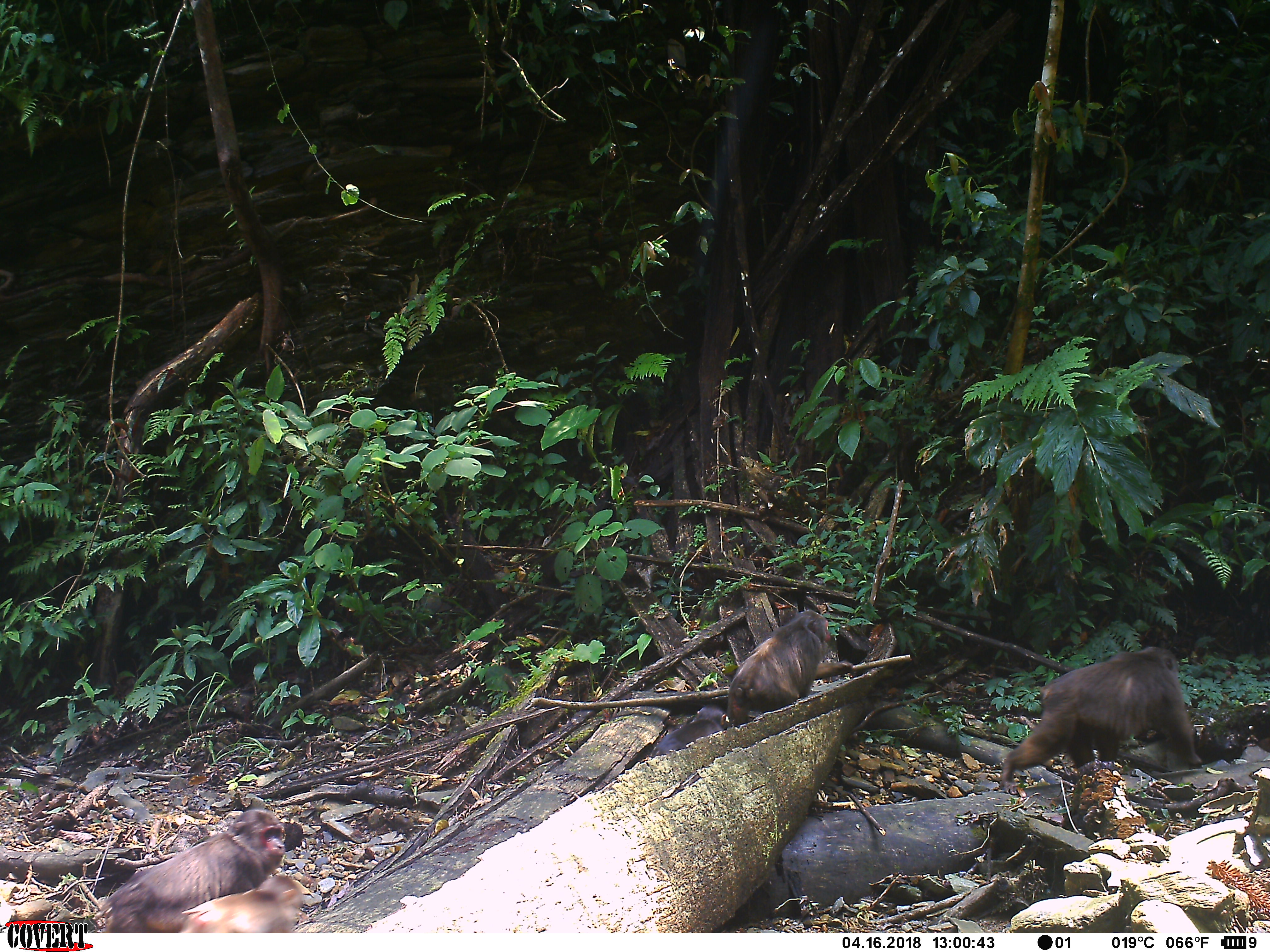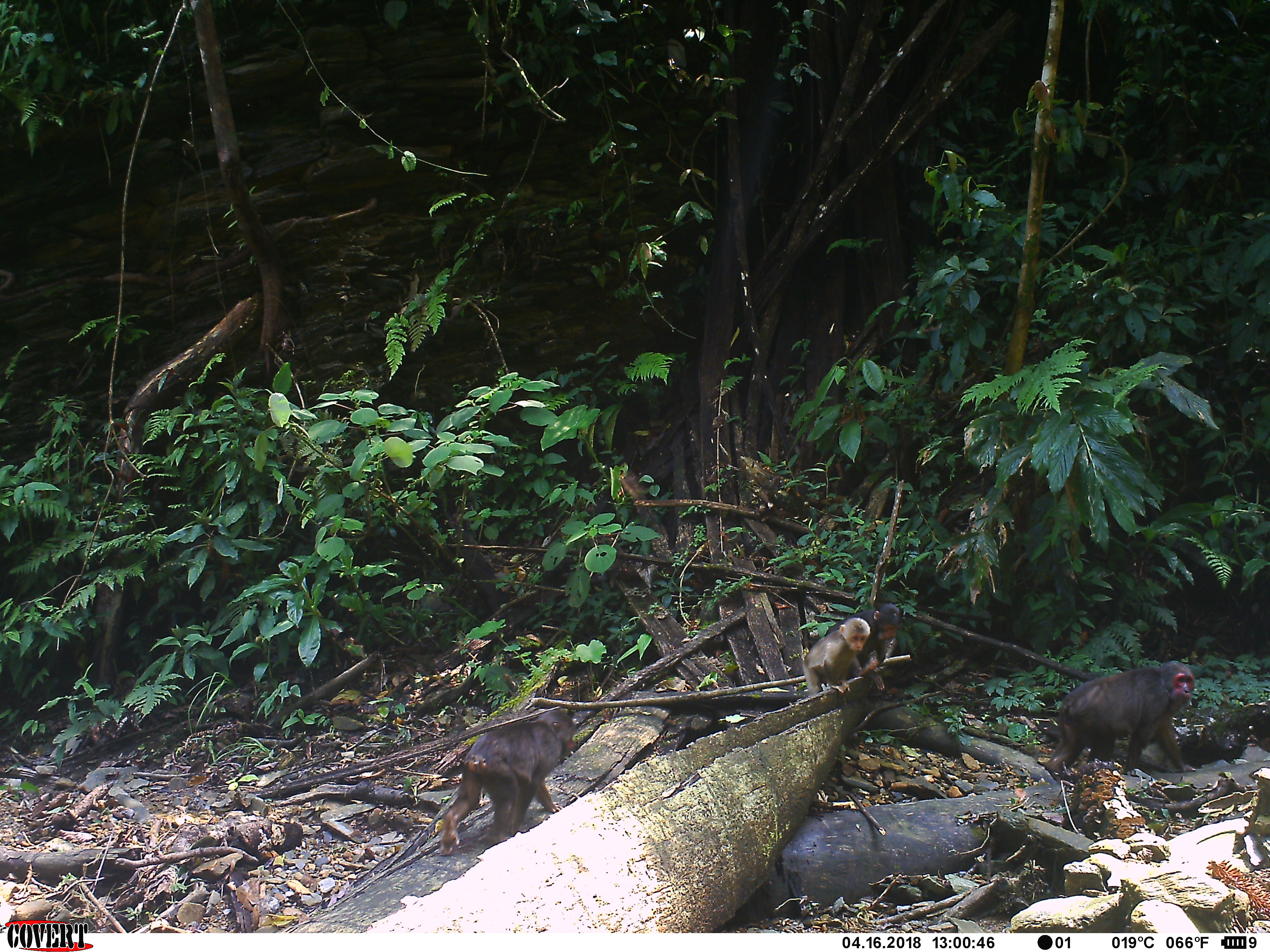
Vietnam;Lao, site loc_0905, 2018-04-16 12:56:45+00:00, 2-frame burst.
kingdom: Animalia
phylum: Chordata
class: Mammalia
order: Primates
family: Cercopithecidae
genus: Macaca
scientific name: Macaca arctoides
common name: stump-tailed macaque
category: stump tailed macaque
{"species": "stump tailed macaque (stump-tailed macaque) (Macaca arctoides)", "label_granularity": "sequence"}